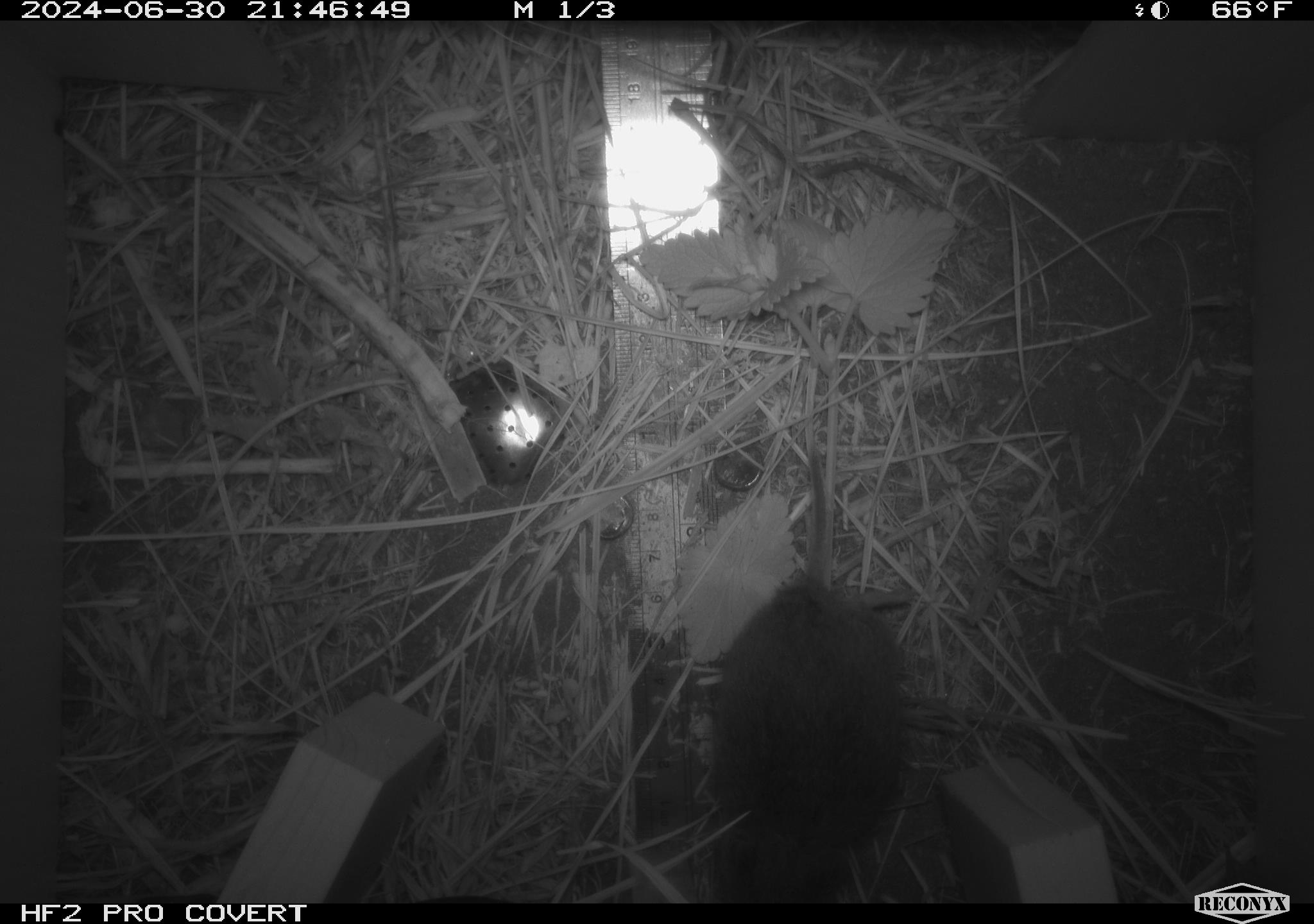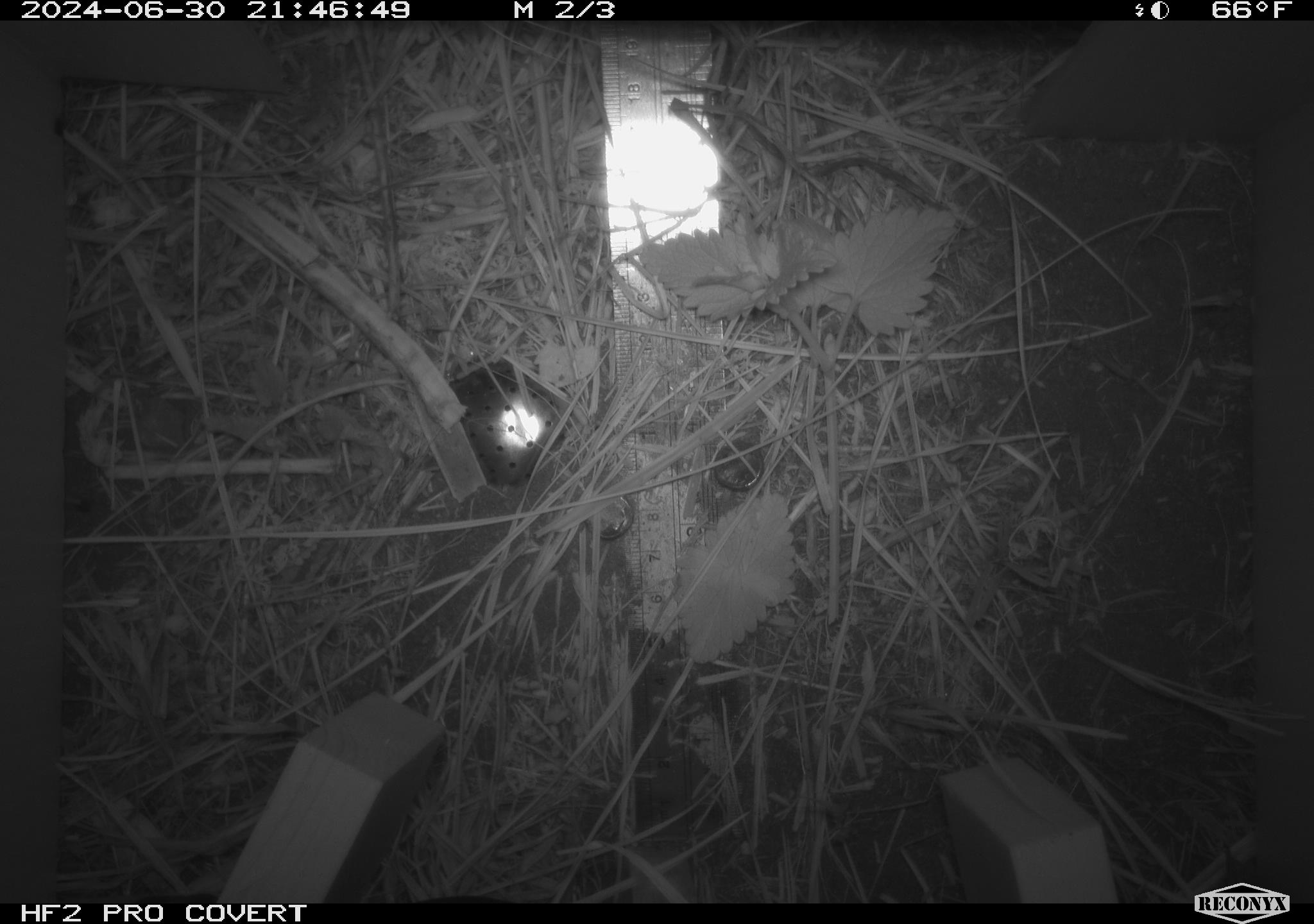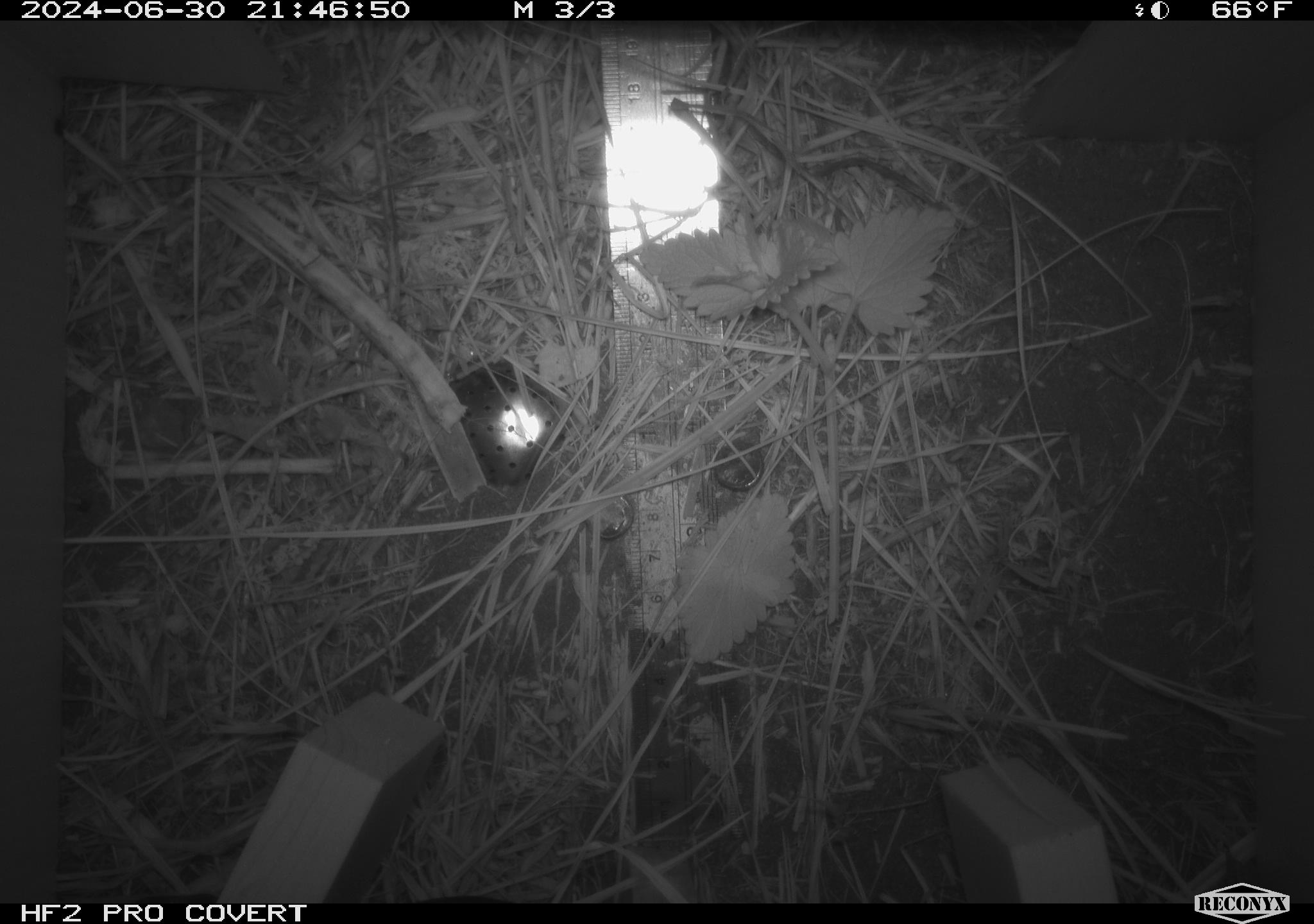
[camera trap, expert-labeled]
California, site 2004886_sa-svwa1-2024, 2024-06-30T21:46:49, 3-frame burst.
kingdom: Animalia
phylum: Chordata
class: Mammalia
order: Rodentia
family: Cricetidae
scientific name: Arvicolinae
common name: voles, lemmings, and muskrats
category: arvicolinae subfamily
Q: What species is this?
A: Arvicolinae subfamily (voles, lemmings, and muskrats) (Arvicolinae).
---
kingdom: Animalia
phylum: Arthropoda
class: Malacostraca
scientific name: Malacostraca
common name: amphipods, crabs, isopods, krill, lobsters and shrimps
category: malacostracan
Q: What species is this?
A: Malacostracan (amphipods, crabs, isopods, krill, lobsters and shrimps) (Malacostraca).